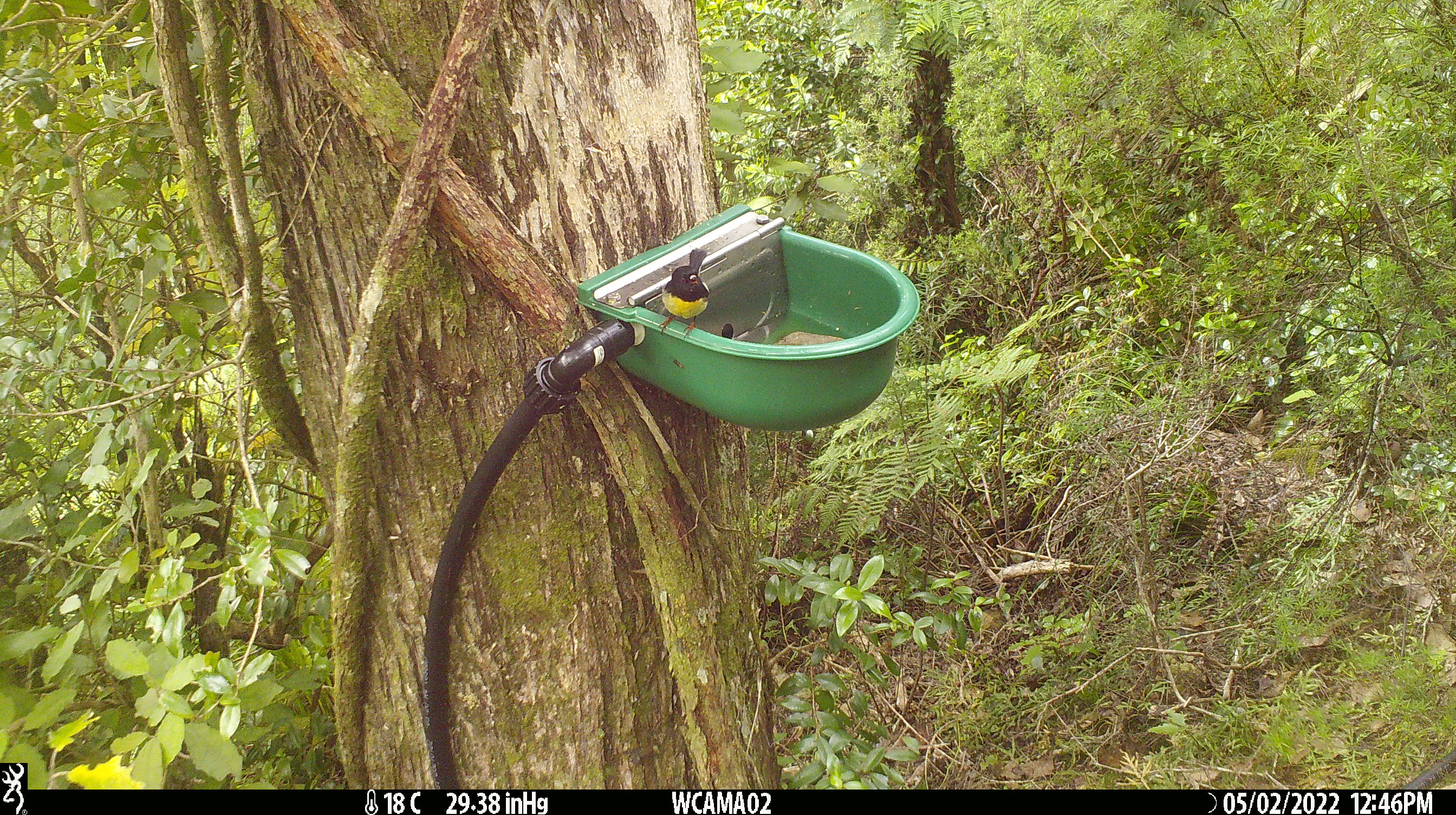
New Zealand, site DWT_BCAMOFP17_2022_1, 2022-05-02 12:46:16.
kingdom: Animalia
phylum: Chordata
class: Aves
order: Passeriformes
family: Petroicidae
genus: Petroica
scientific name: Petroica macrocephala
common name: tomtit